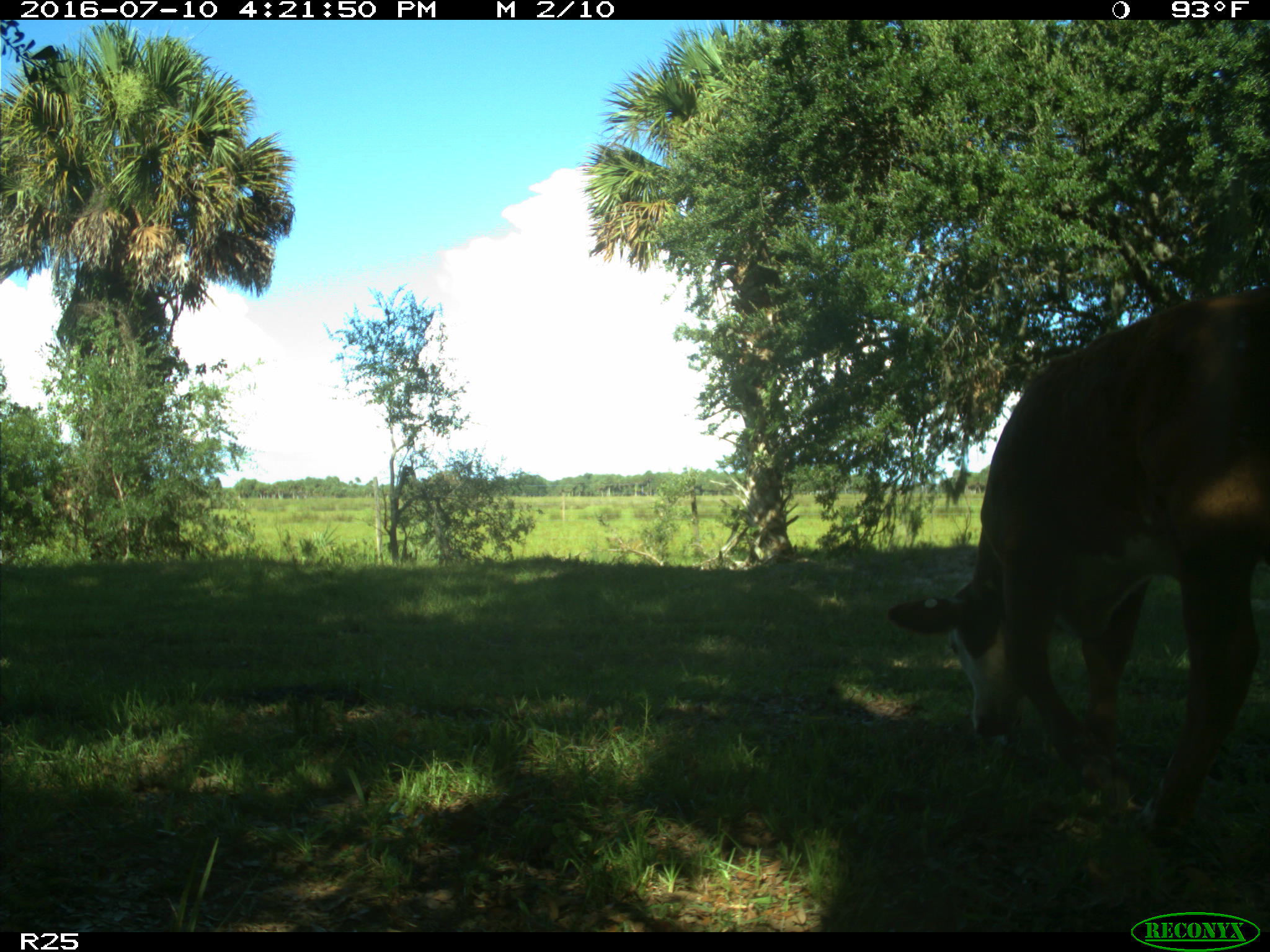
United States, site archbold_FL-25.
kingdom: Animalia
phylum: Chordata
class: Mammalia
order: Artiodactyla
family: Bovidae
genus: Bos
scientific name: Bos taurus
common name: domestic cow